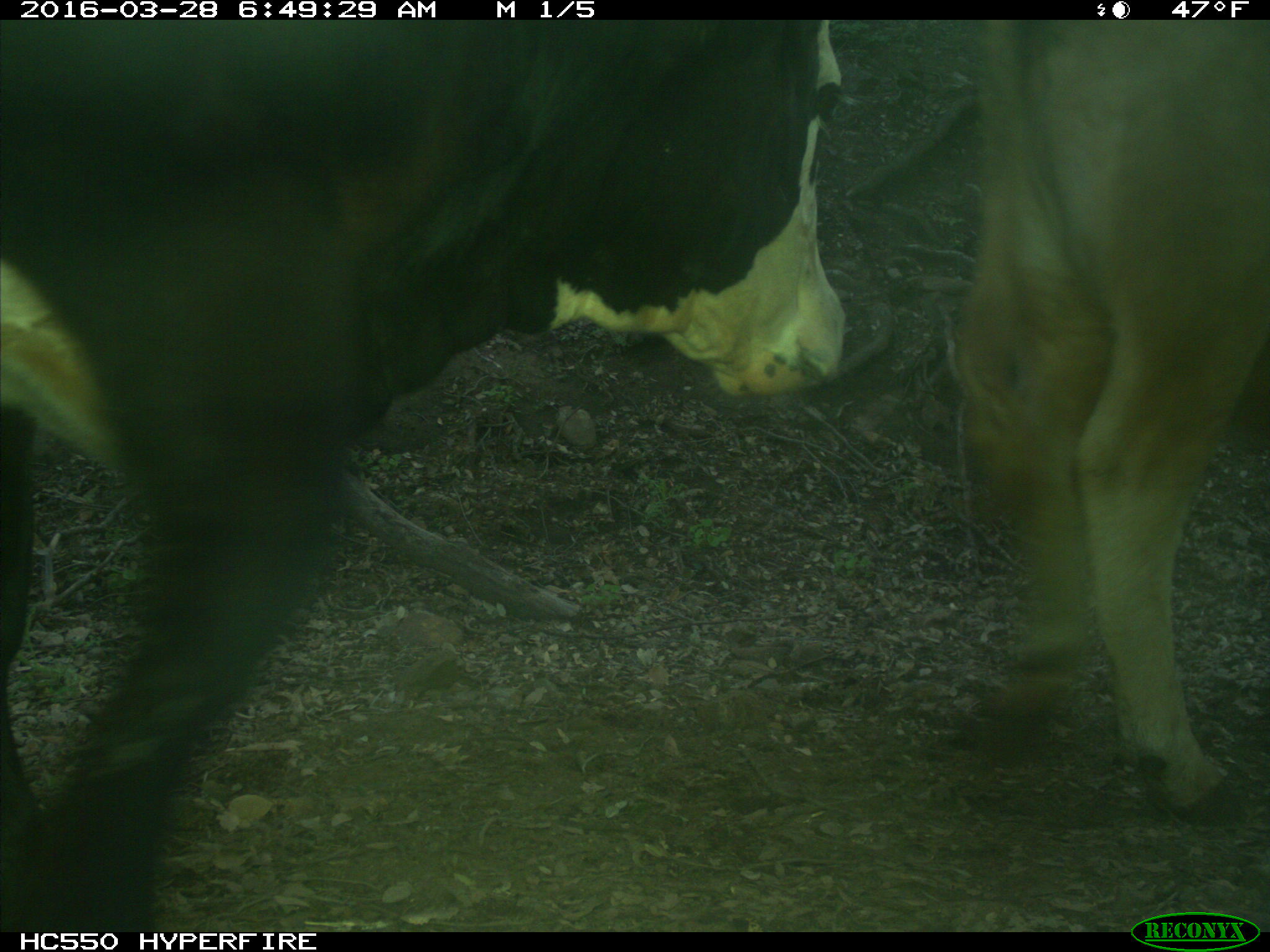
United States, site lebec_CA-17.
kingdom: Animalia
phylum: Chordata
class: Mammalia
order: Artiodactyla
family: Bovidae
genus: Bos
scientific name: Bos taurus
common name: domestic cow